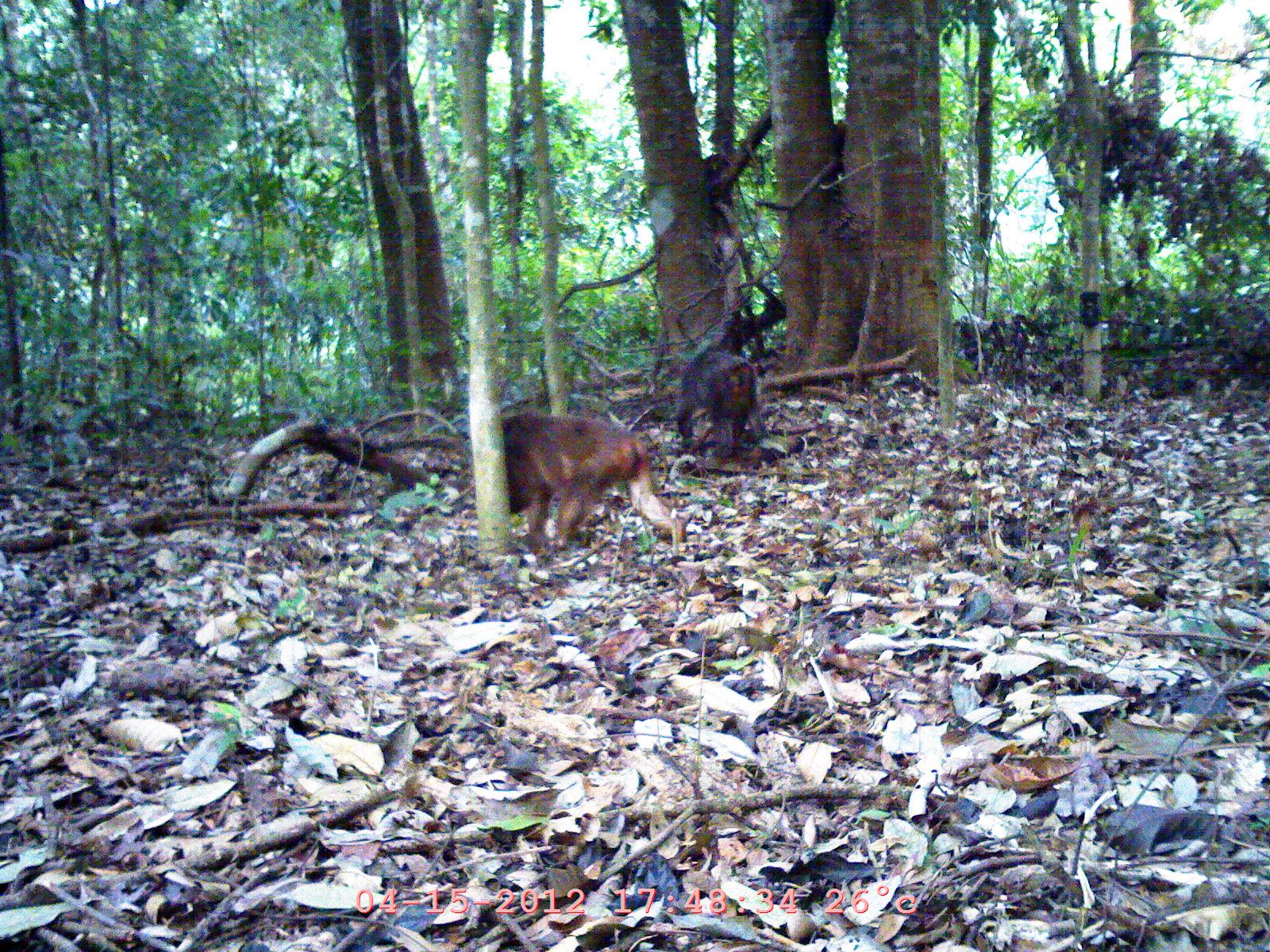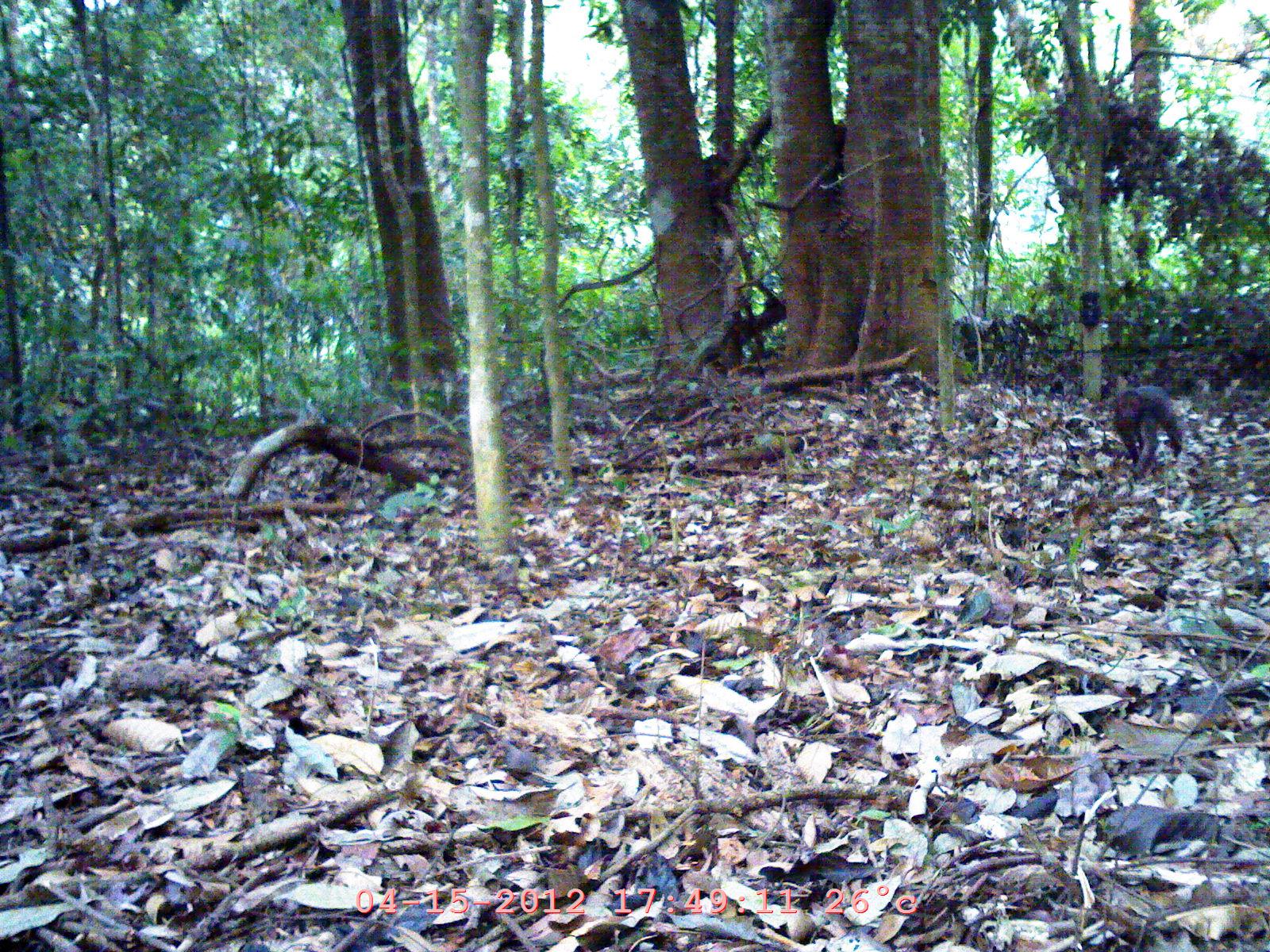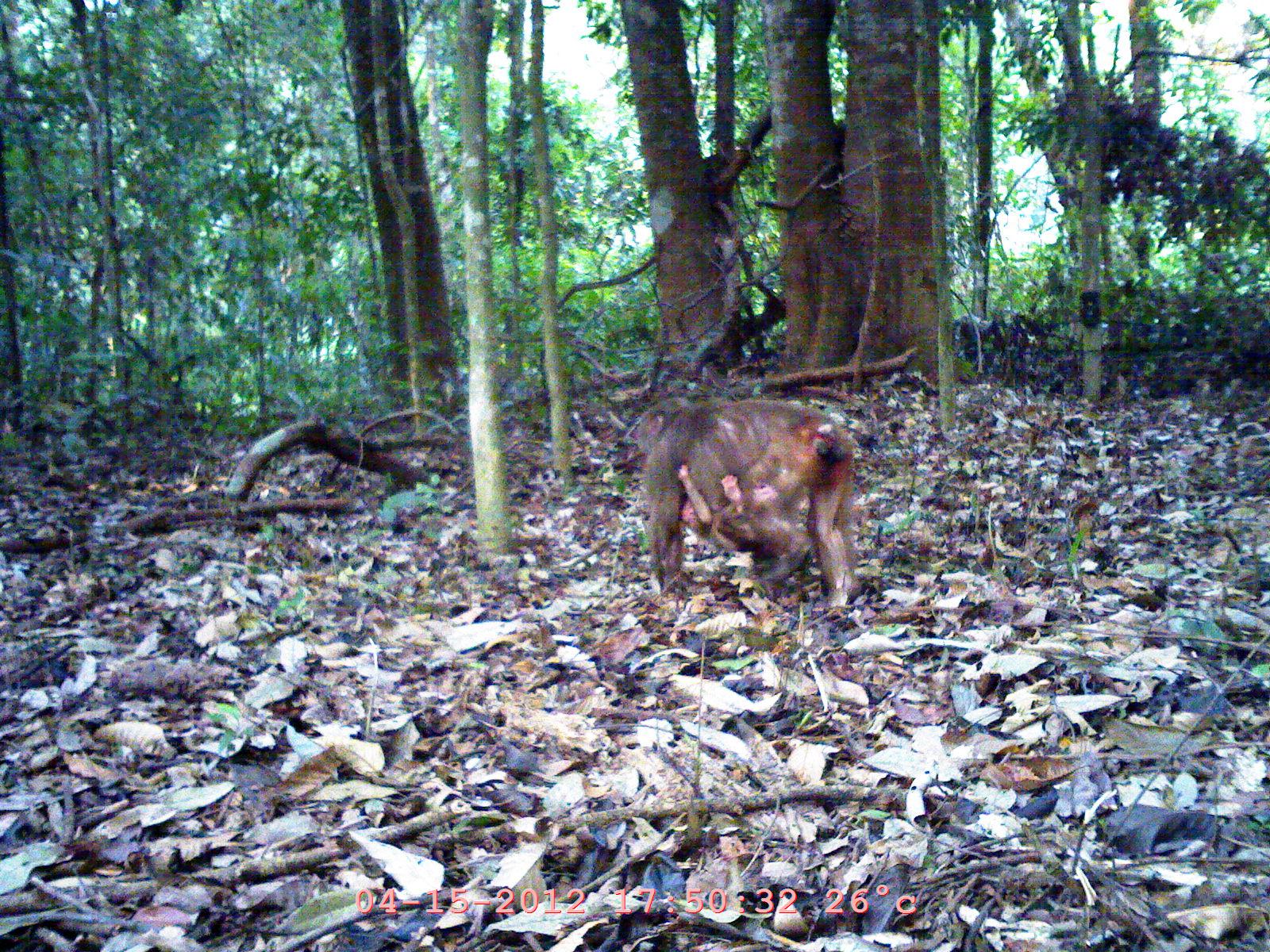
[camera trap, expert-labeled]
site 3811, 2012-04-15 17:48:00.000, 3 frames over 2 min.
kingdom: Animalia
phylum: Chordata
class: Mammalia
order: Primates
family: Cercopithecidae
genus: Macaca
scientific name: Macaca arctoides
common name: stump-tailed macaque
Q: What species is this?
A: Macaca arctoides (stump-tailed macaque).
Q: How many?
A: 2.